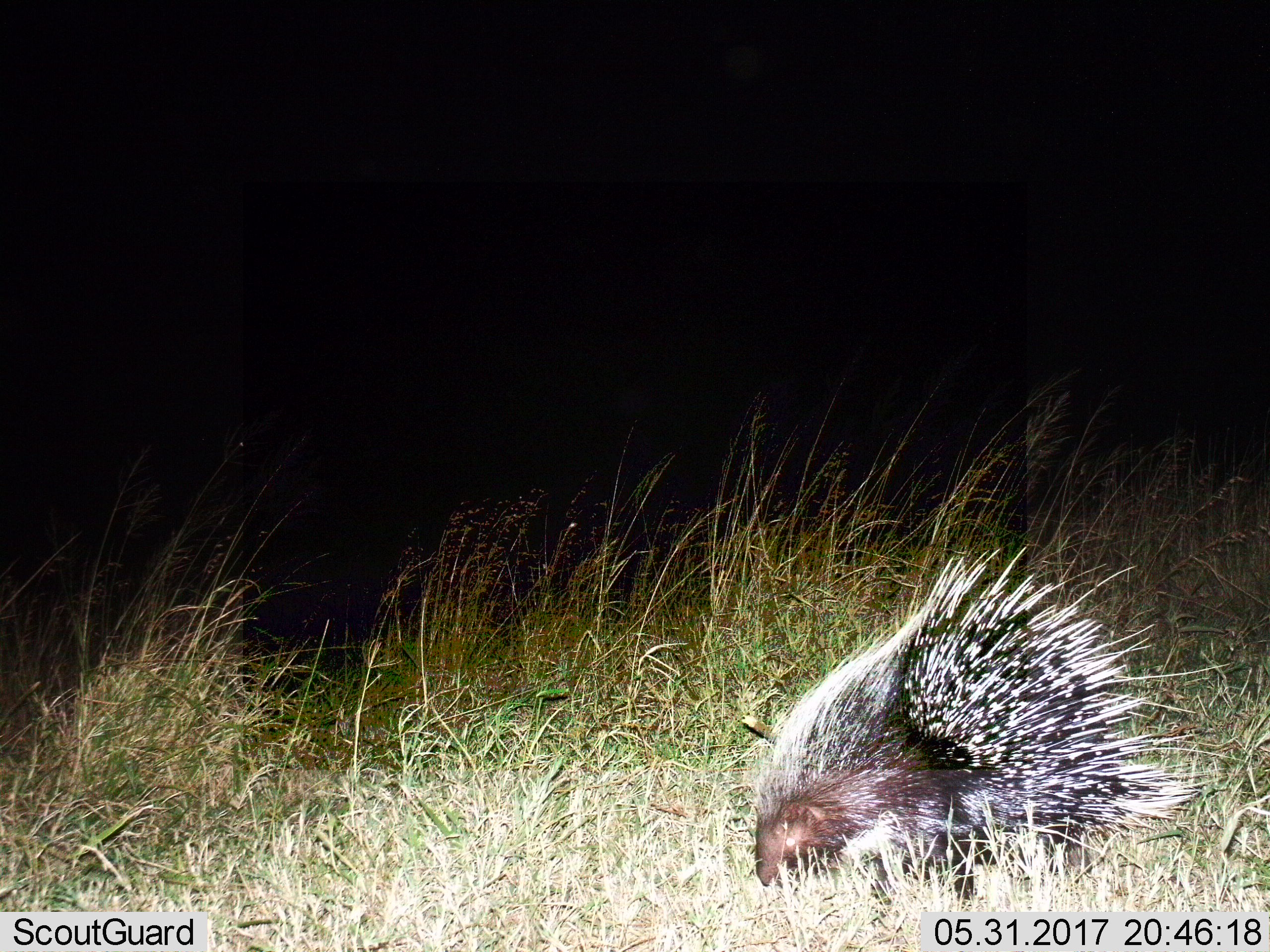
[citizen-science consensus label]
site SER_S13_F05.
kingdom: Animalia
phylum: Chordata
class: Mammalia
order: Rodentia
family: Hystricidae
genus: Hystrix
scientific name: Hystrix cristata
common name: crested porcupine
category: porcupine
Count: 1.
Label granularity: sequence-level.